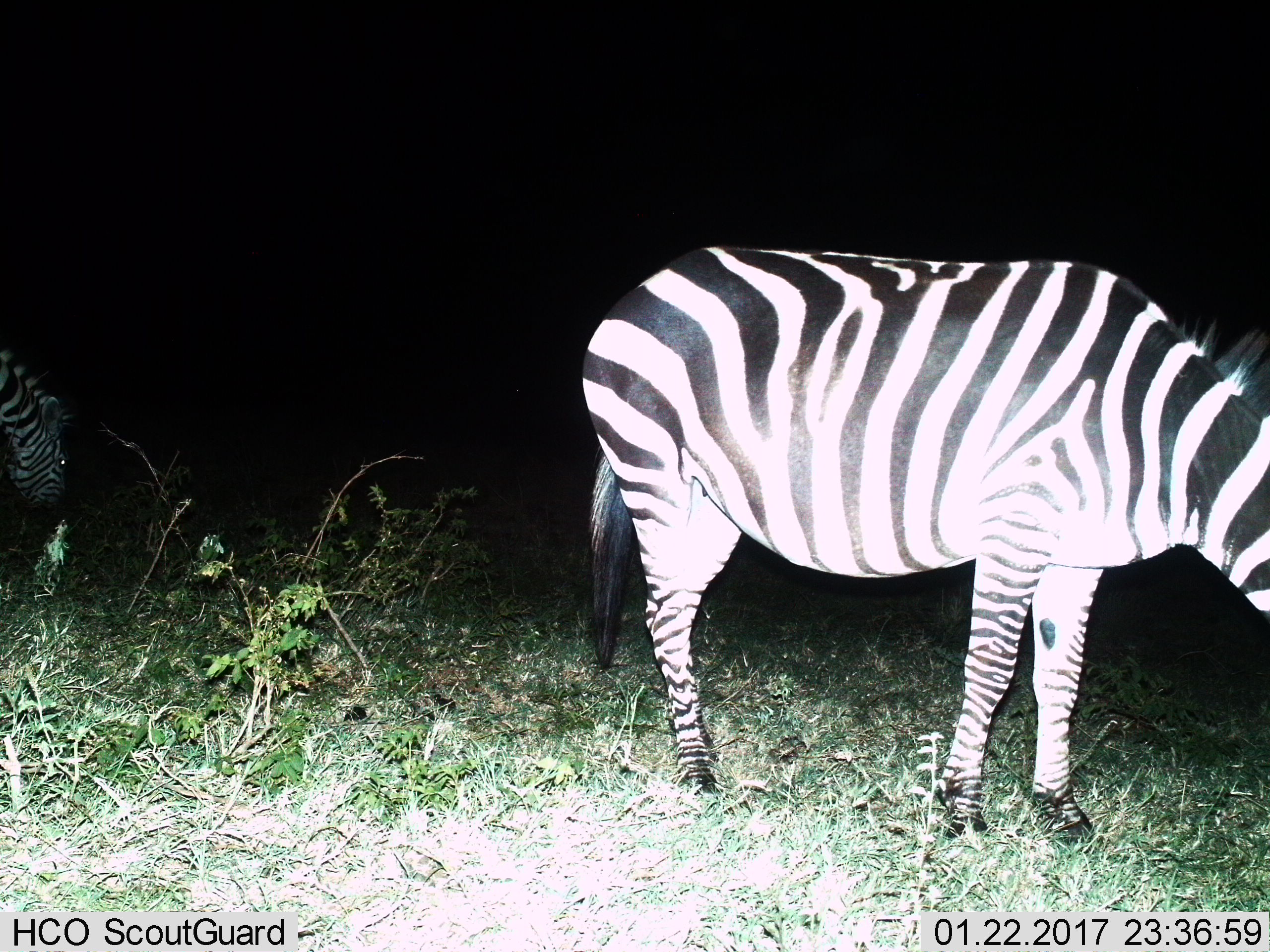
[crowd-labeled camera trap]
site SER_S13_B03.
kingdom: Animalia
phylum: Chordata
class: Mammalia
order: Perissodactyla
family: Equidae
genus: Equus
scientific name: Equus quagga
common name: plains zebra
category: zebraplains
Zebraplains (plains zebra) (Equus quagga), count 2. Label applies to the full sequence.